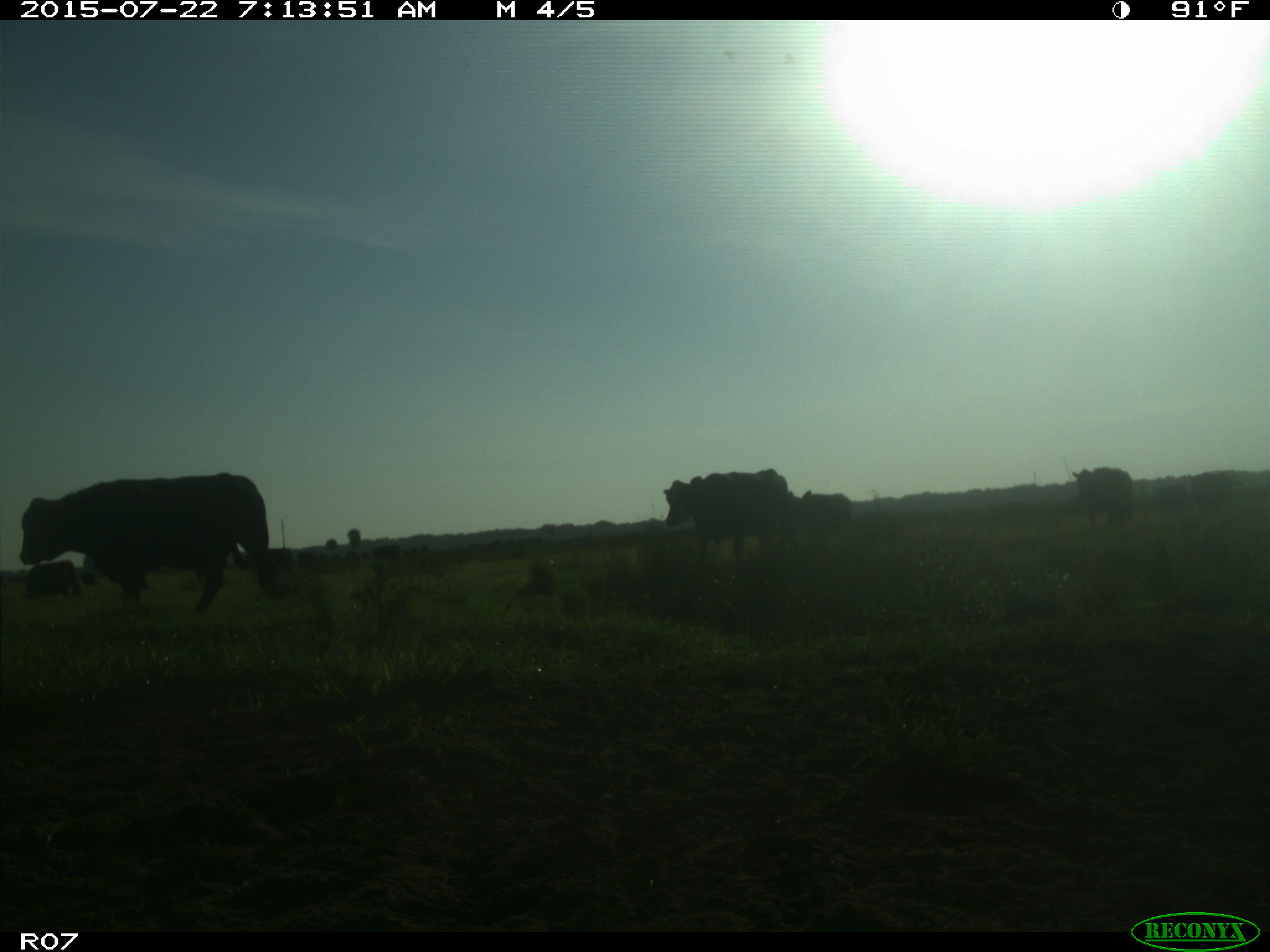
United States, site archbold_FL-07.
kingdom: Animalia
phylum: Chordata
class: Mammalia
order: Artiodactyla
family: Cervidae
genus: Odocoileus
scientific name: Odocoileus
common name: deer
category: unidentified deer